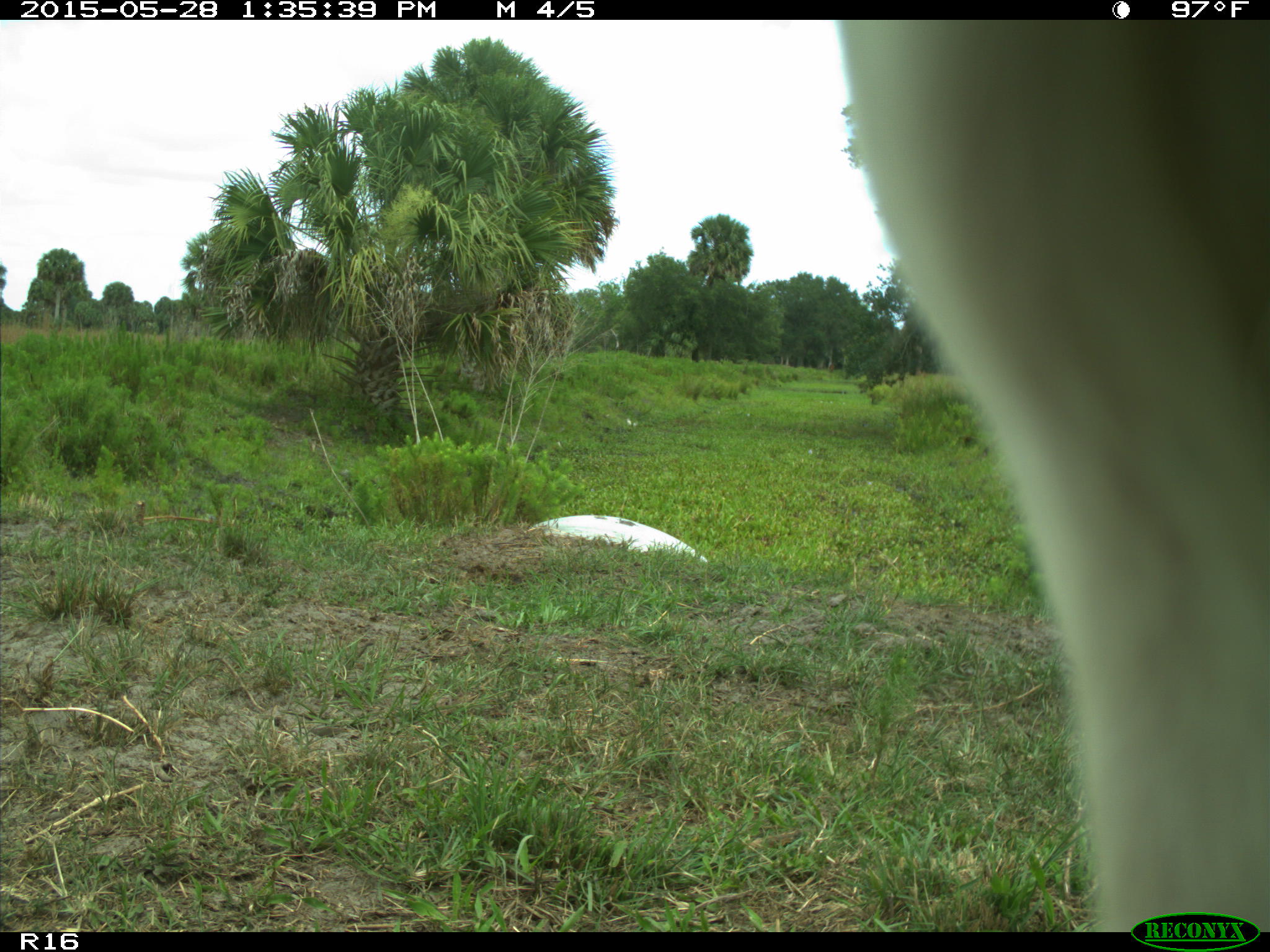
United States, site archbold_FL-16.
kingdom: Animalia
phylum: Chordata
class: Mammalia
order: Artiodactyla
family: Bovidae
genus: Bos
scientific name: Bos taurus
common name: domestic cow